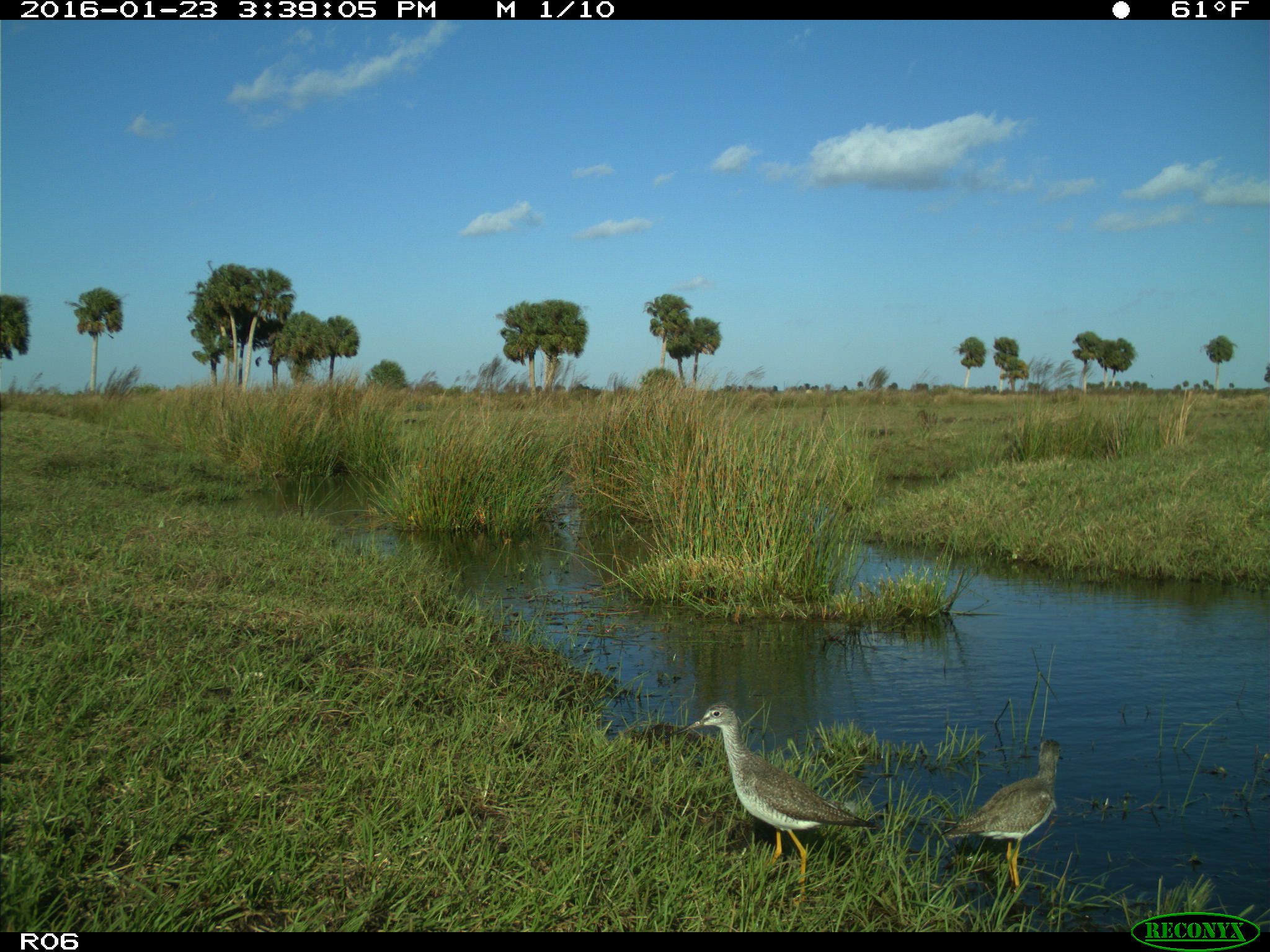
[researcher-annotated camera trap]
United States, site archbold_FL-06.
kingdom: Animalia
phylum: Chordata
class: Aves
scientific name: Aves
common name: birds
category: unidentified bird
Unidentified bird (birds) (Aves).